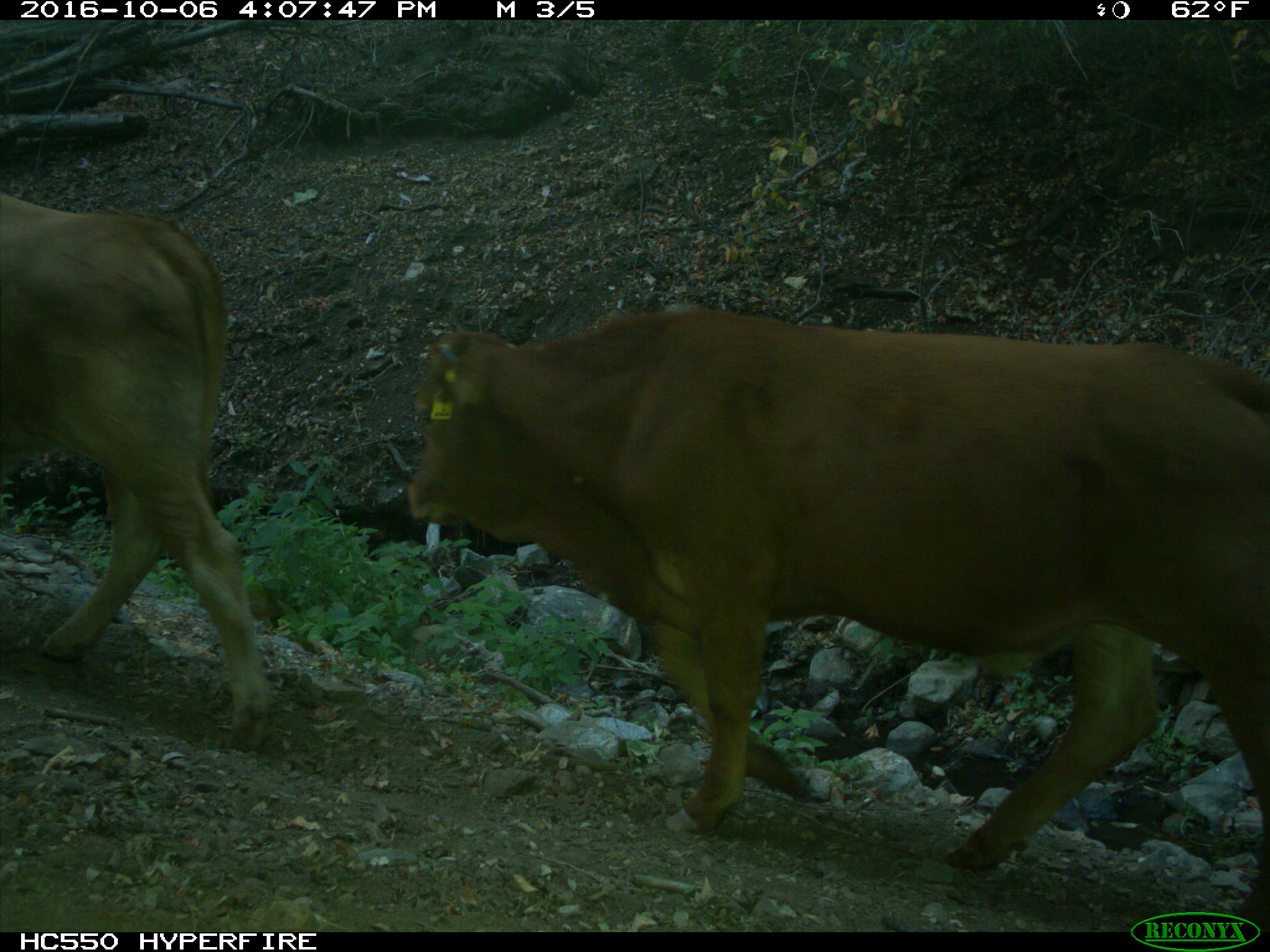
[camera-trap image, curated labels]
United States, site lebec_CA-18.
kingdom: Animalia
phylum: Chordata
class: Mammalia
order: Artiodactyla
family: Bovidae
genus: Bos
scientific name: Bos taurus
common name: domestic cow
Bos taurus (domestic cow).